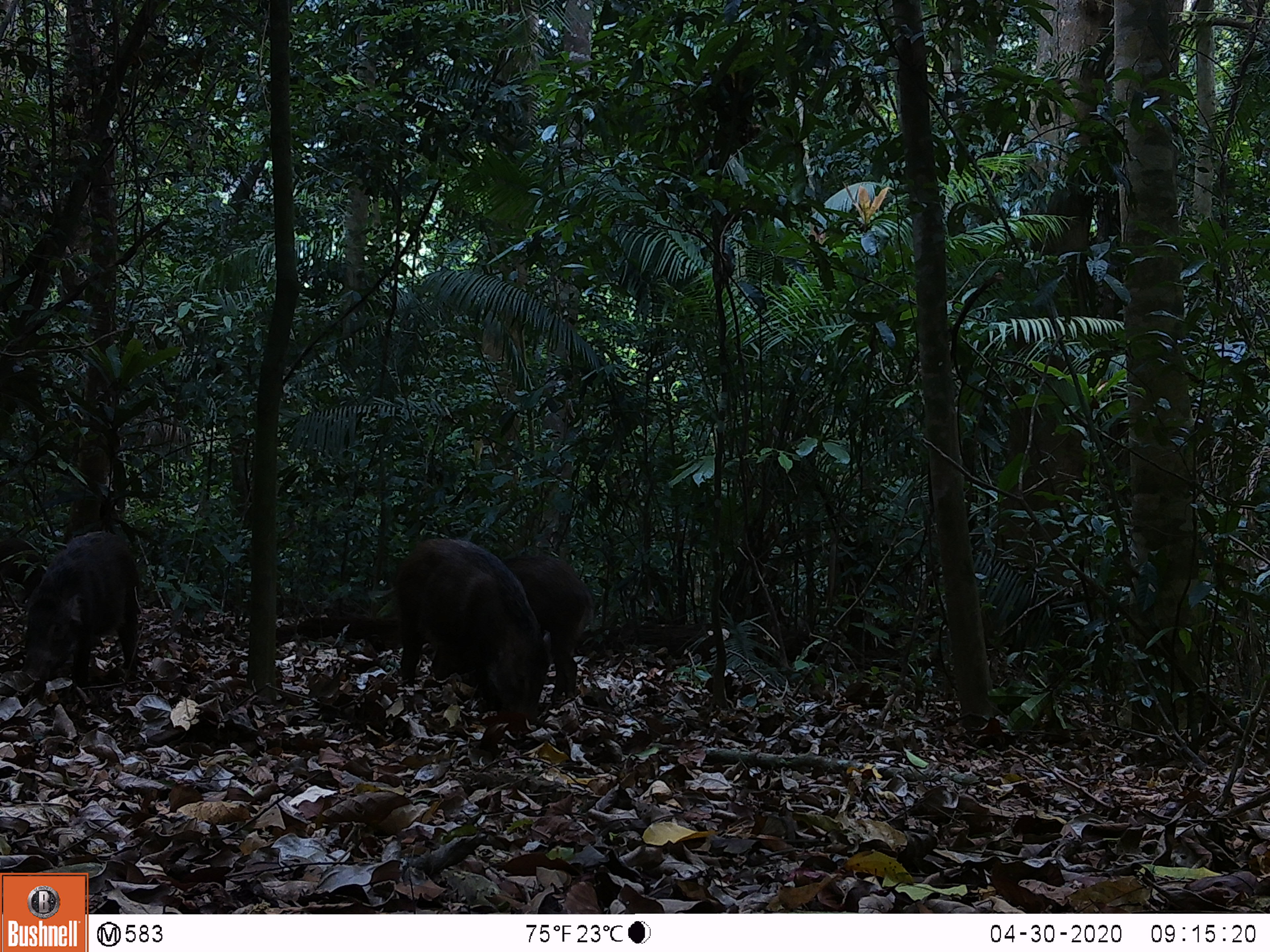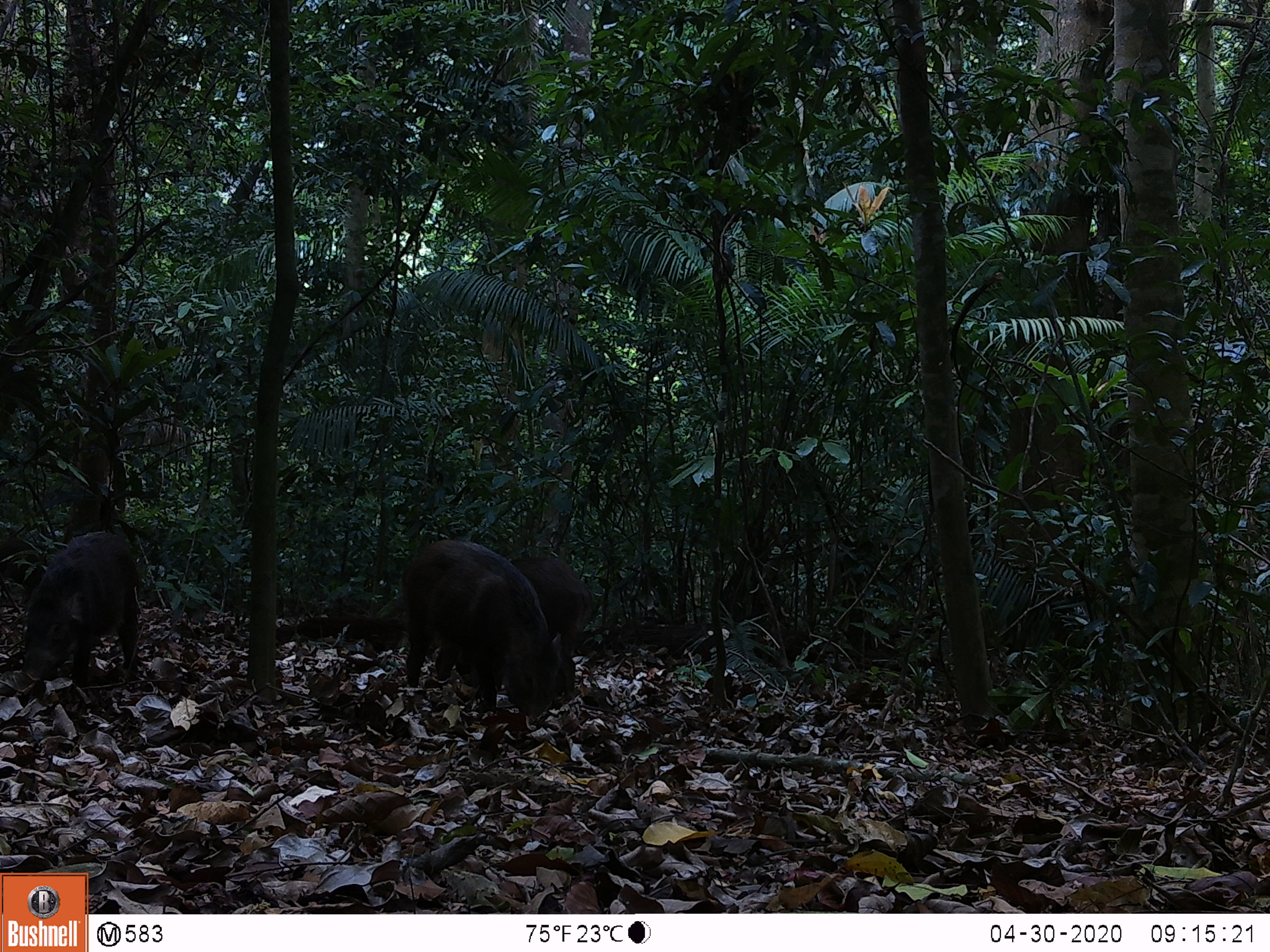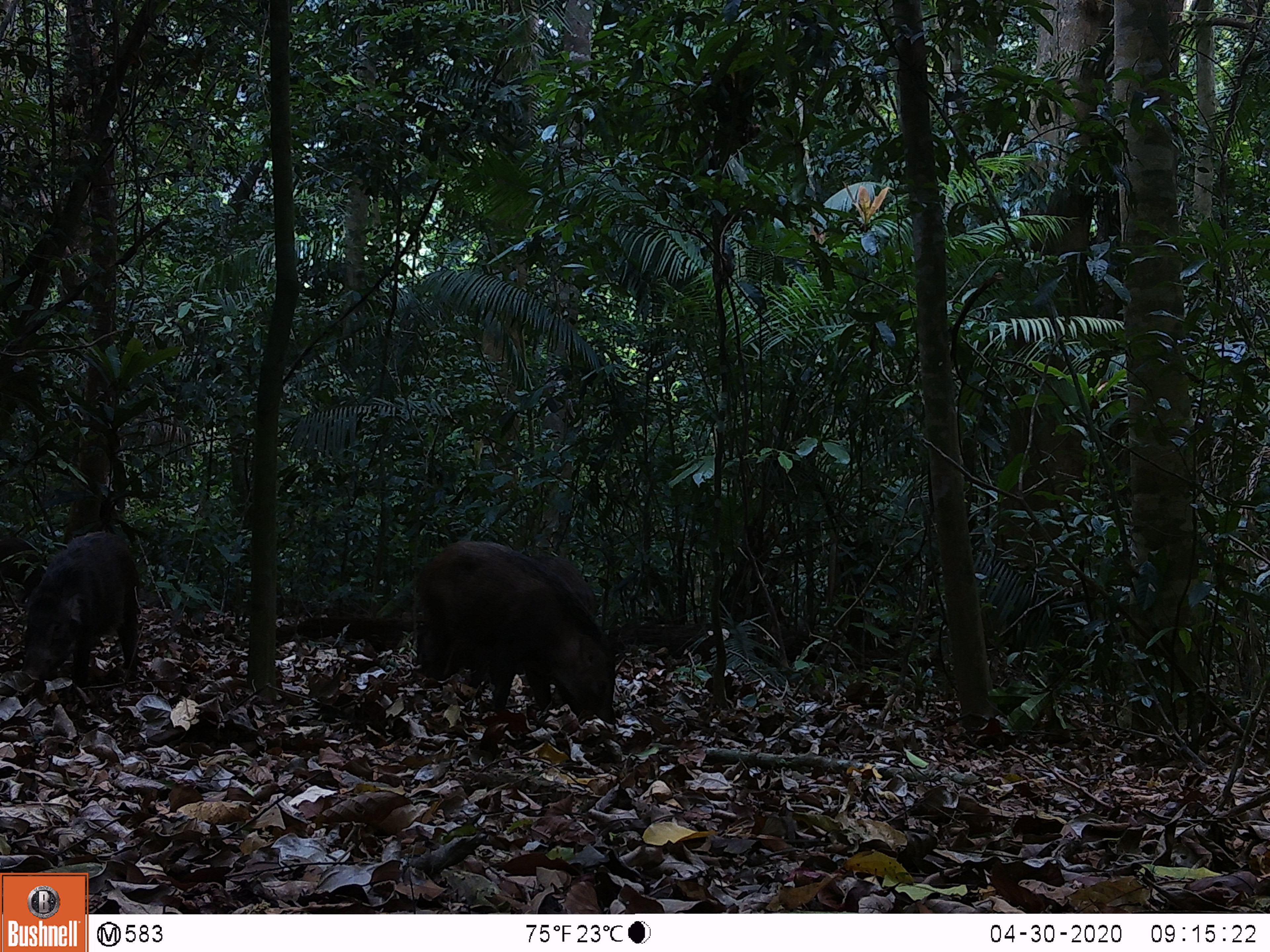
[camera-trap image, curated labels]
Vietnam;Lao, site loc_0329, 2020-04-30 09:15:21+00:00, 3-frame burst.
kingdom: Animalia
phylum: Chordata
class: Mammalia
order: Artiodactyla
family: Suidae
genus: Sus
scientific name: Sus scrofa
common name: eurasian wild pig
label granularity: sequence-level